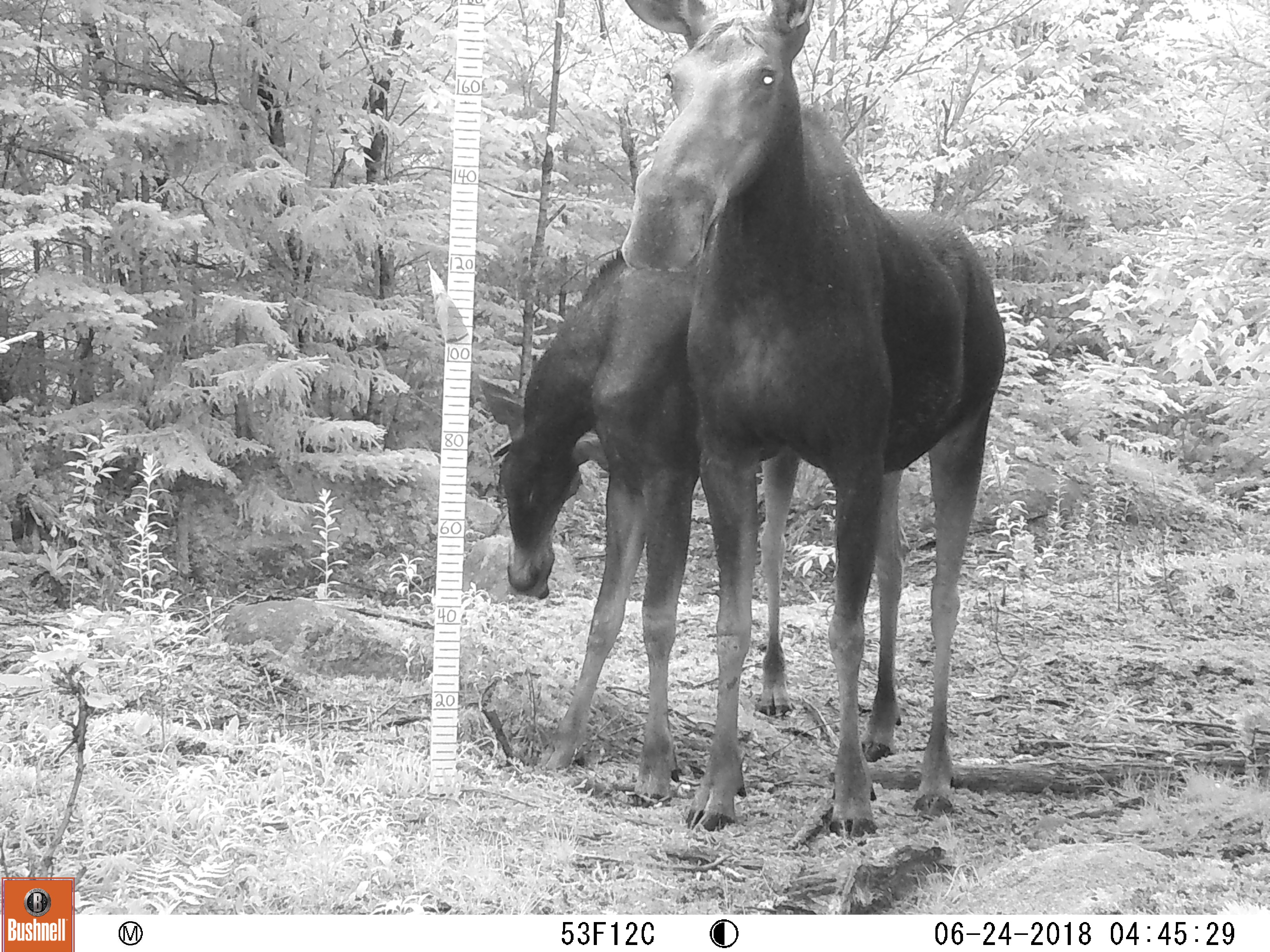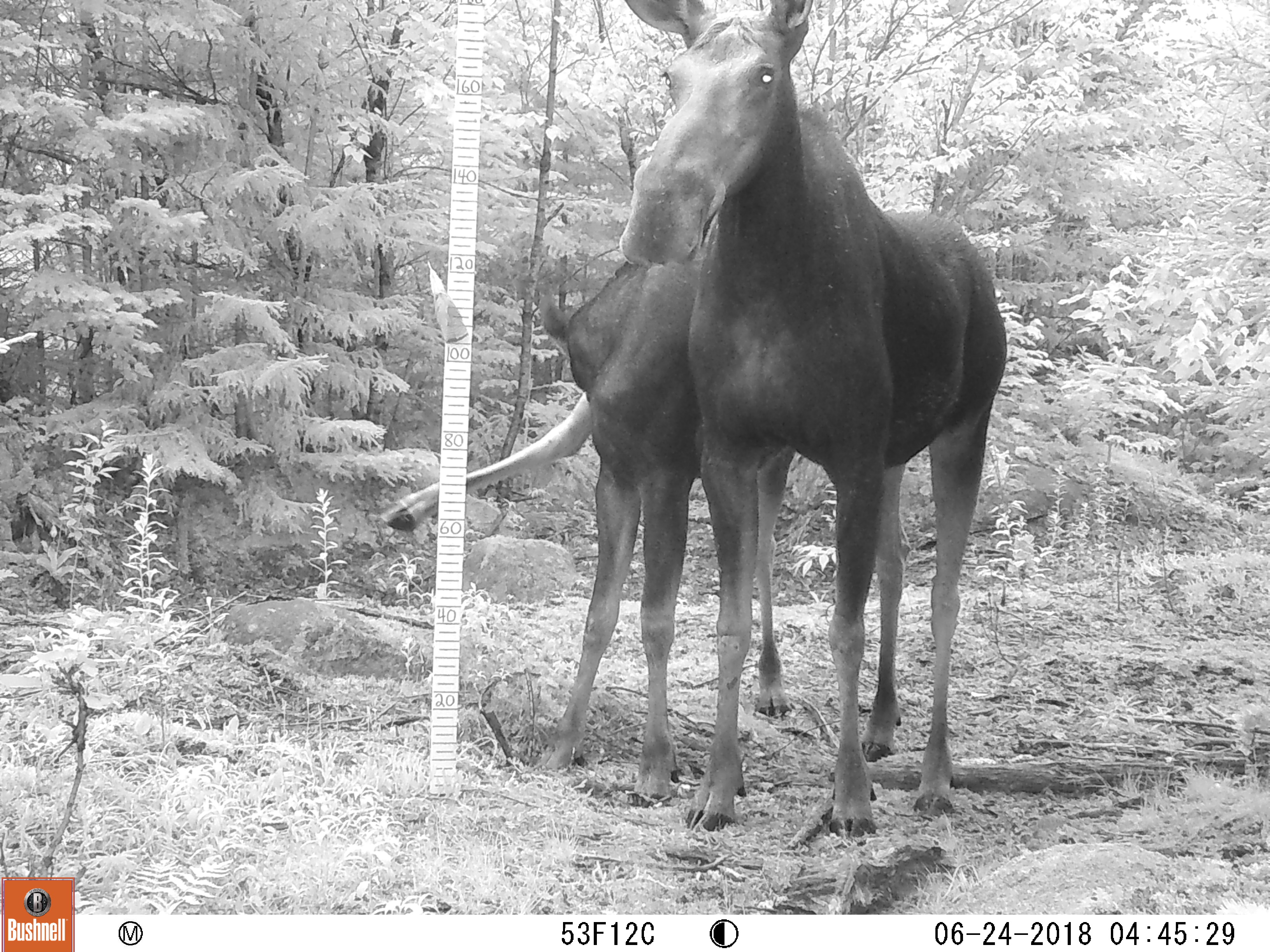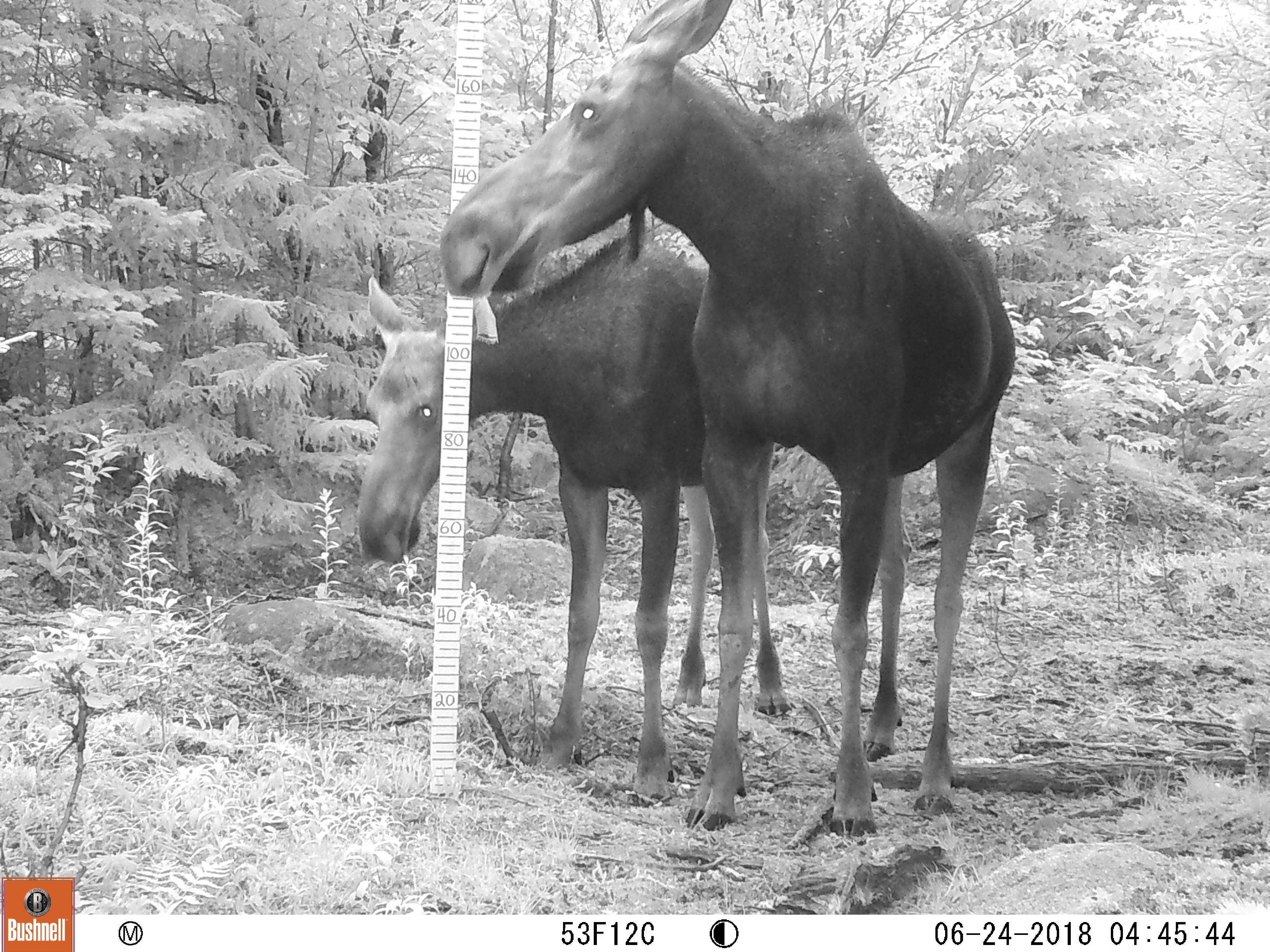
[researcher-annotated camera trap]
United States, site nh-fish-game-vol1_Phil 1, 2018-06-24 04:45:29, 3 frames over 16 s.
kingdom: Animalia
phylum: Chordata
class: Mammalia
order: Artiodactyla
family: Cervidae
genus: Alces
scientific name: Alces alces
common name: moose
Moose (Alces alces).